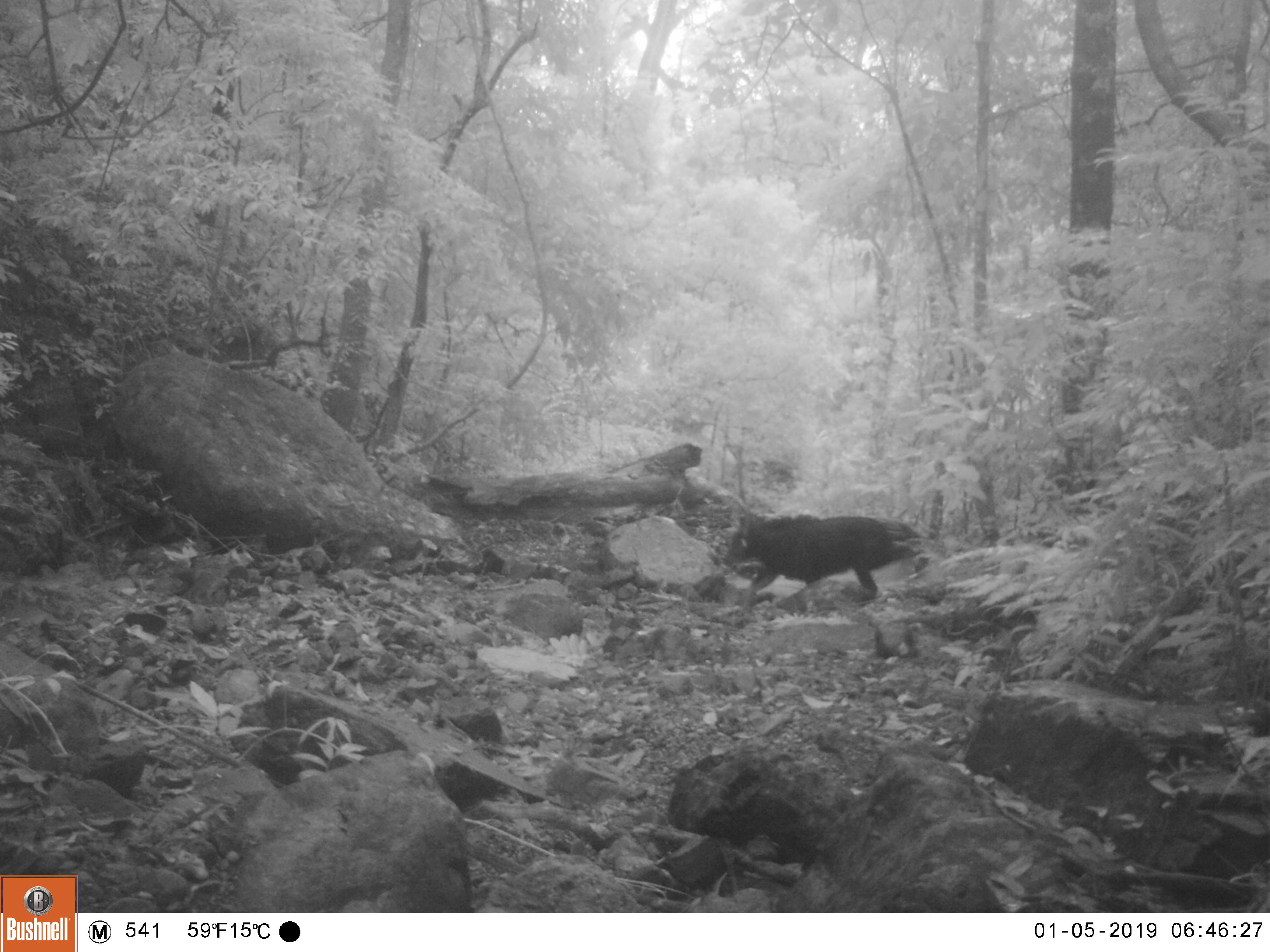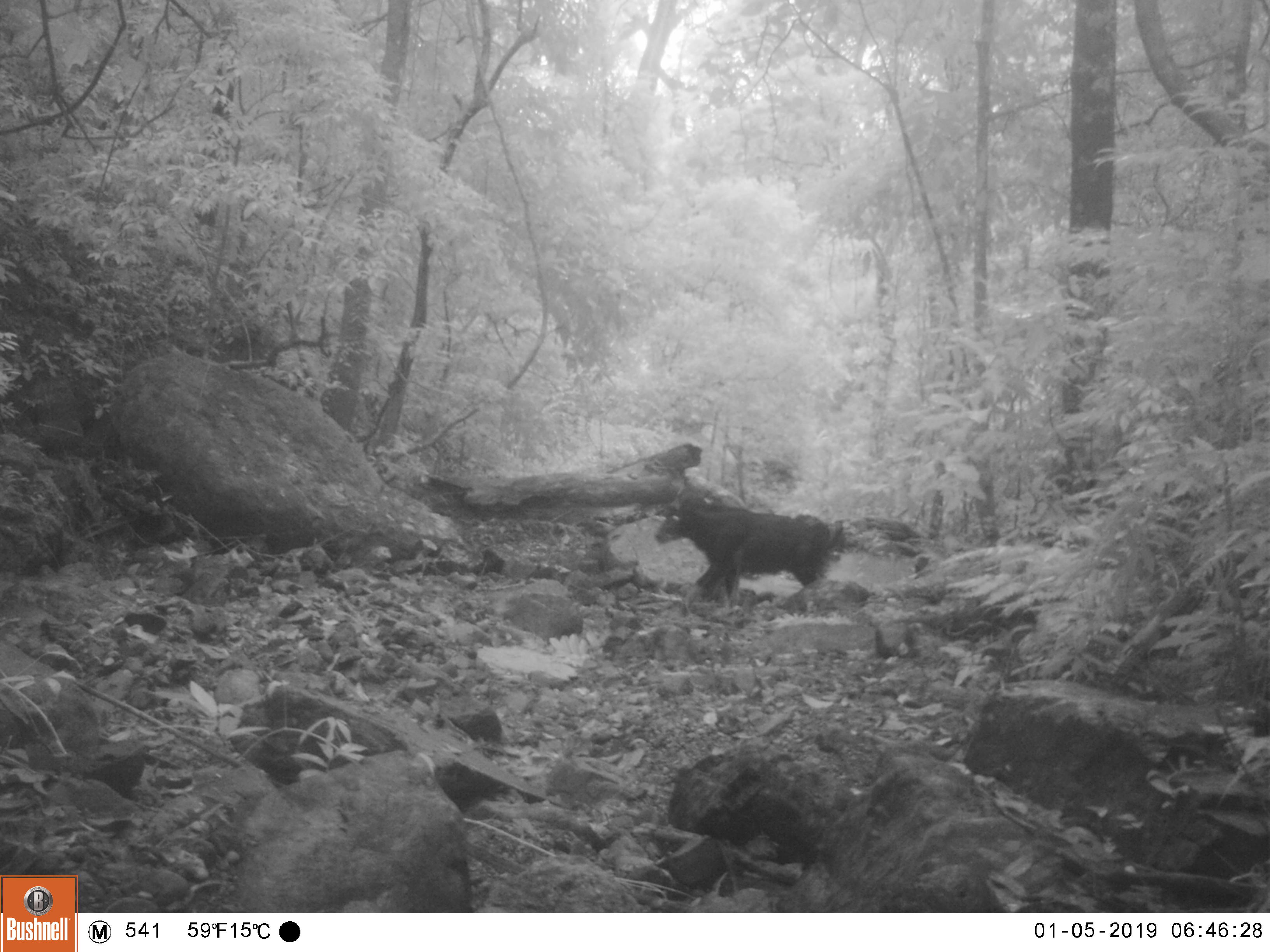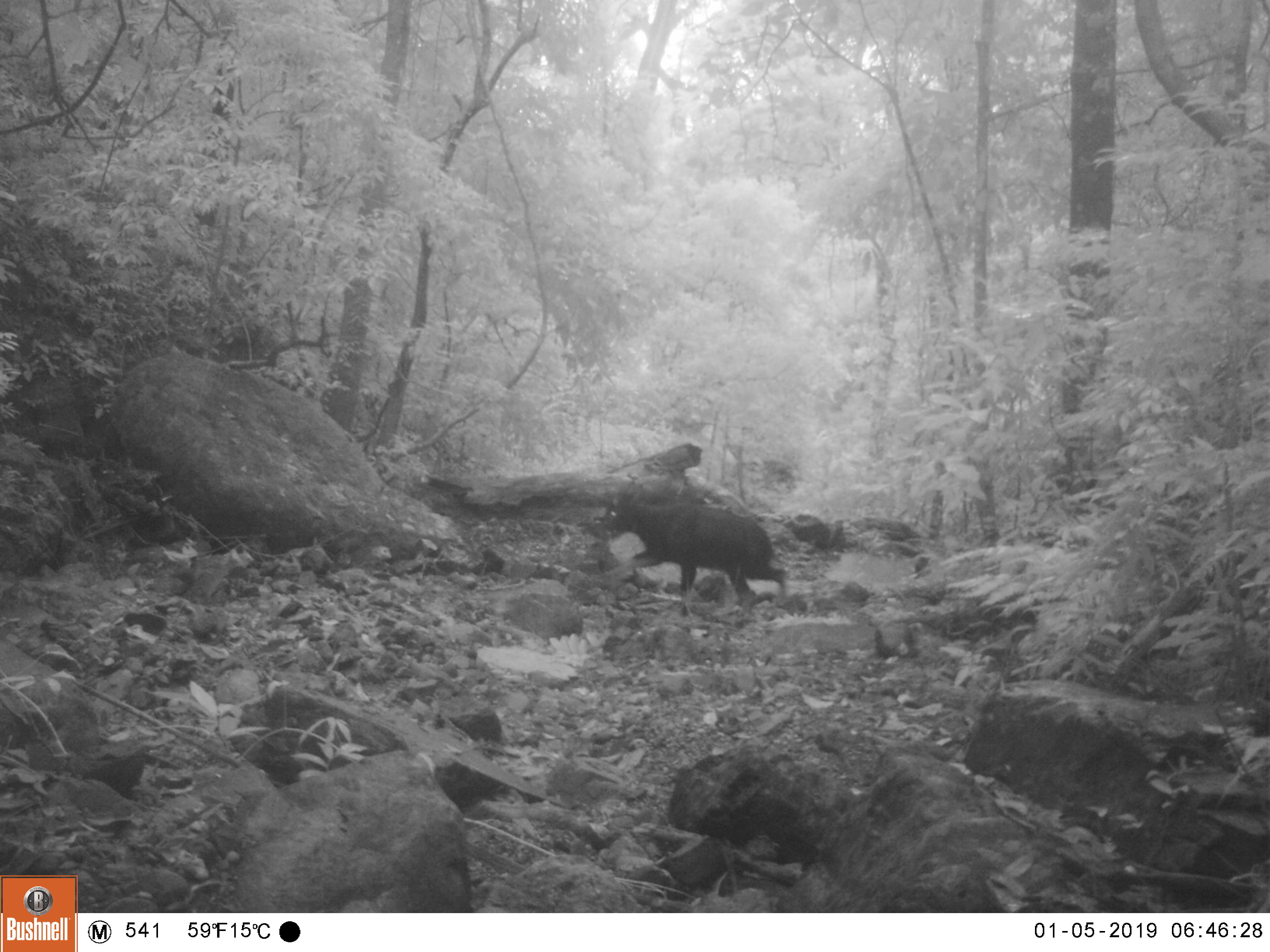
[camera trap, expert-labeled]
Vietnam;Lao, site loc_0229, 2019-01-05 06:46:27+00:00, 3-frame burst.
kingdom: Animalia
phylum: Chordata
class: Mammalia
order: Artiodactyla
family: Bovidae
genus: Capricornis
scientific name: Capricornis sumatraensis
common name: chinese serow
Chinese serow (Capricornis sumatraensis). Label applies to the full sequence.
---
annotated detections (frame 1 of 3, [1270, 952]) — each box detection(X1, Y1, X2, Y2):
chinese serow: detection(724, 506, 910, 607)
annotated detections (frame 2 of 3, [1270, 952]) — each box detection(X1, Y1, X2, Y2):
chinese serow: detection(656, 502, 845, 598)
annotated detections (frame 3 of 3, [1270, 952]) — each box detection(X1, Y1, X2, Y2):
chinese serow: detection(610, 498, 788, 610)